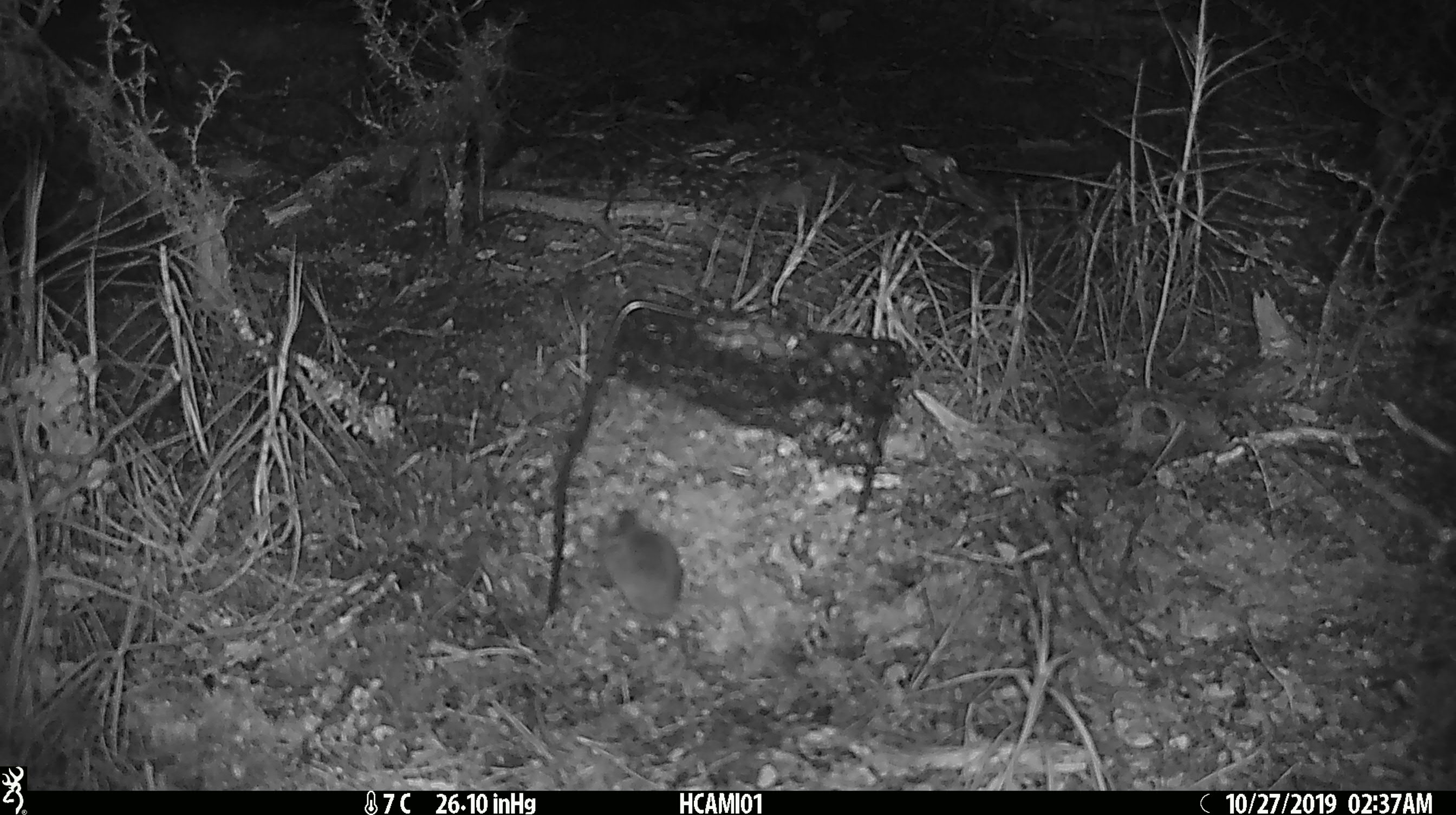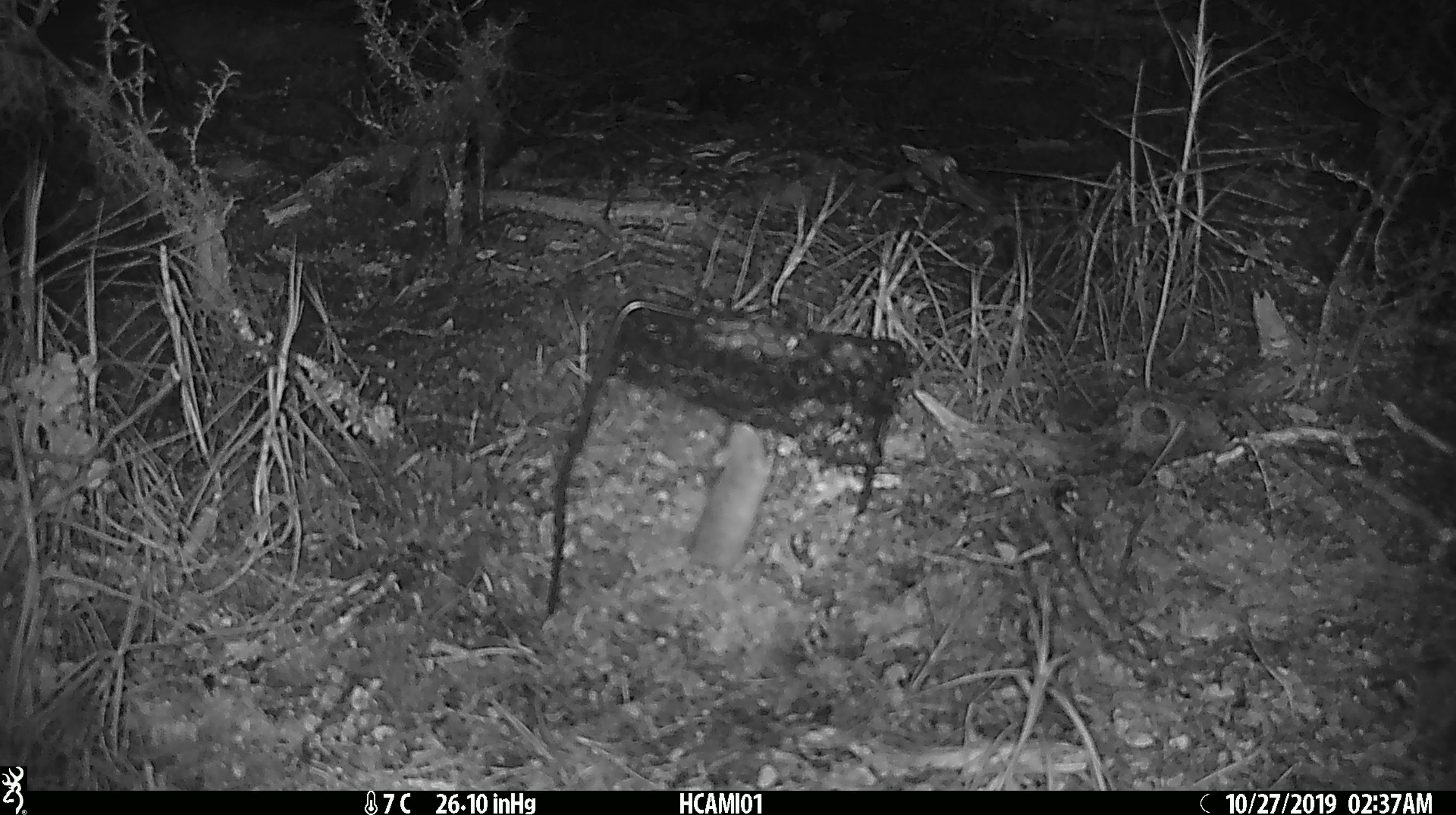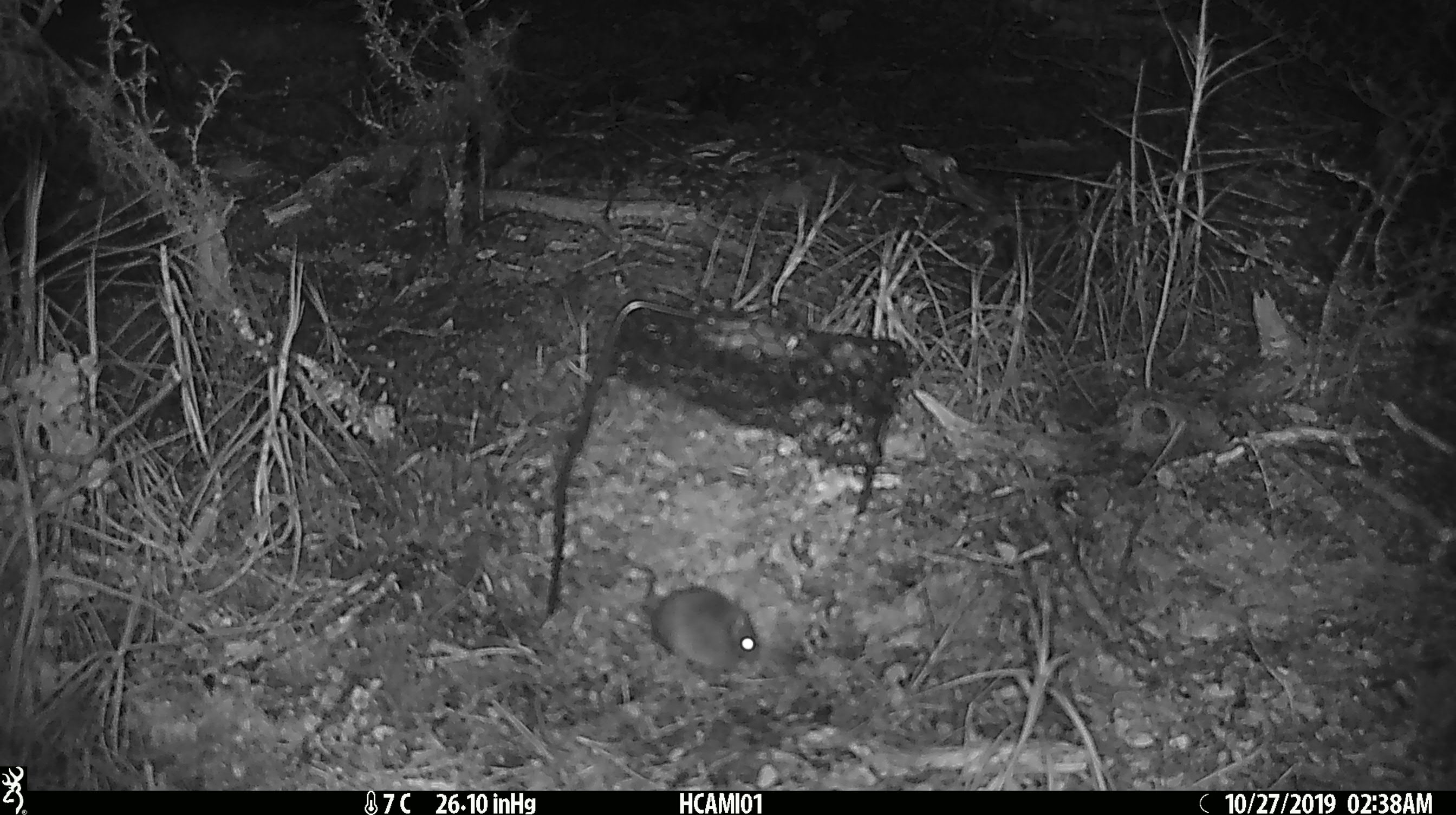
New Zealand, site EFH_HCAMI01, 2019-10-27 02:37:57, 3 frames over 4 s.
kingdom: Animalia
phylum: Chordata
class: Mammalia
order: Rodentia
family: Muridae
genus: Mus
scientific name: Mus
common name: mouse